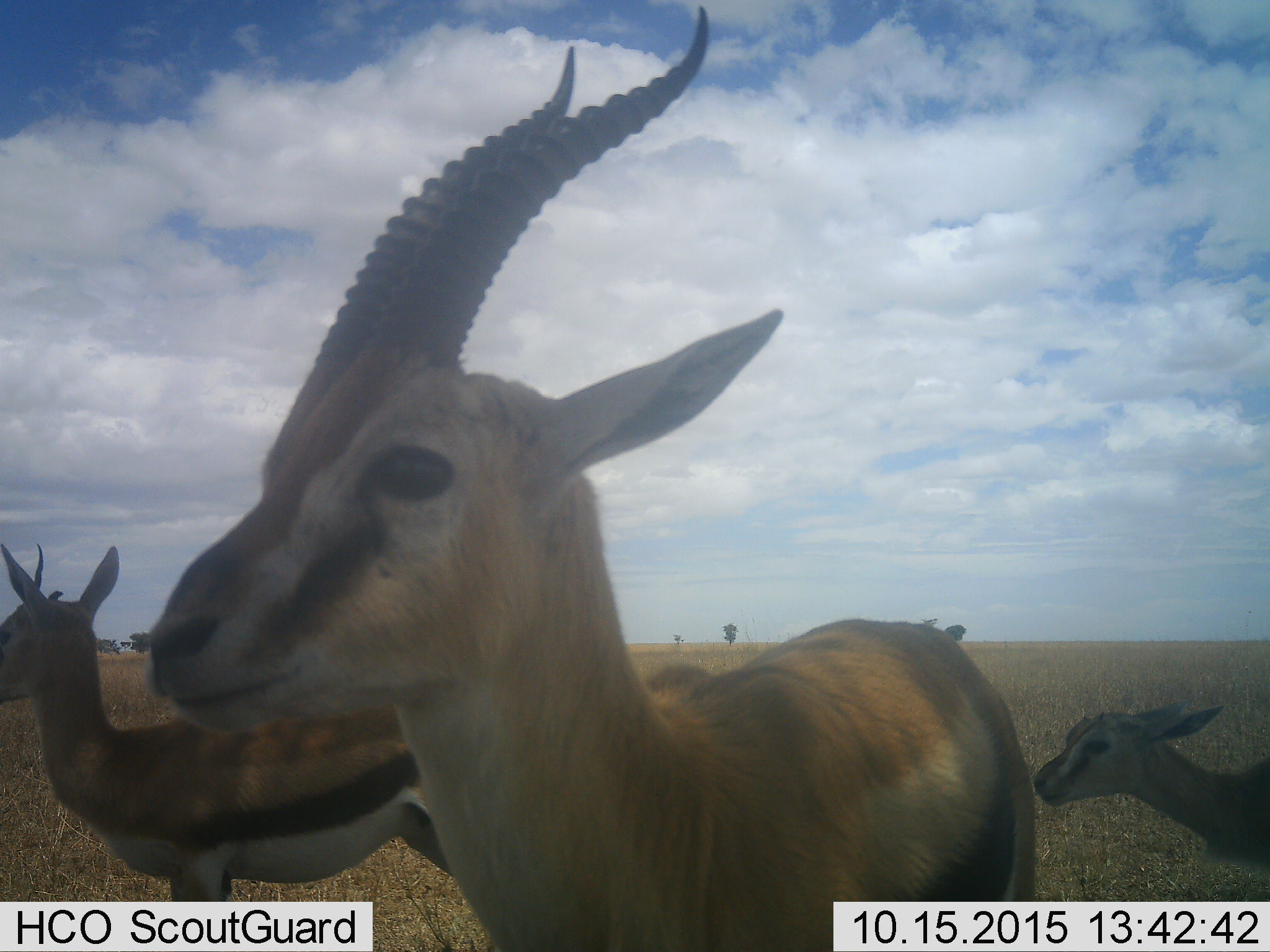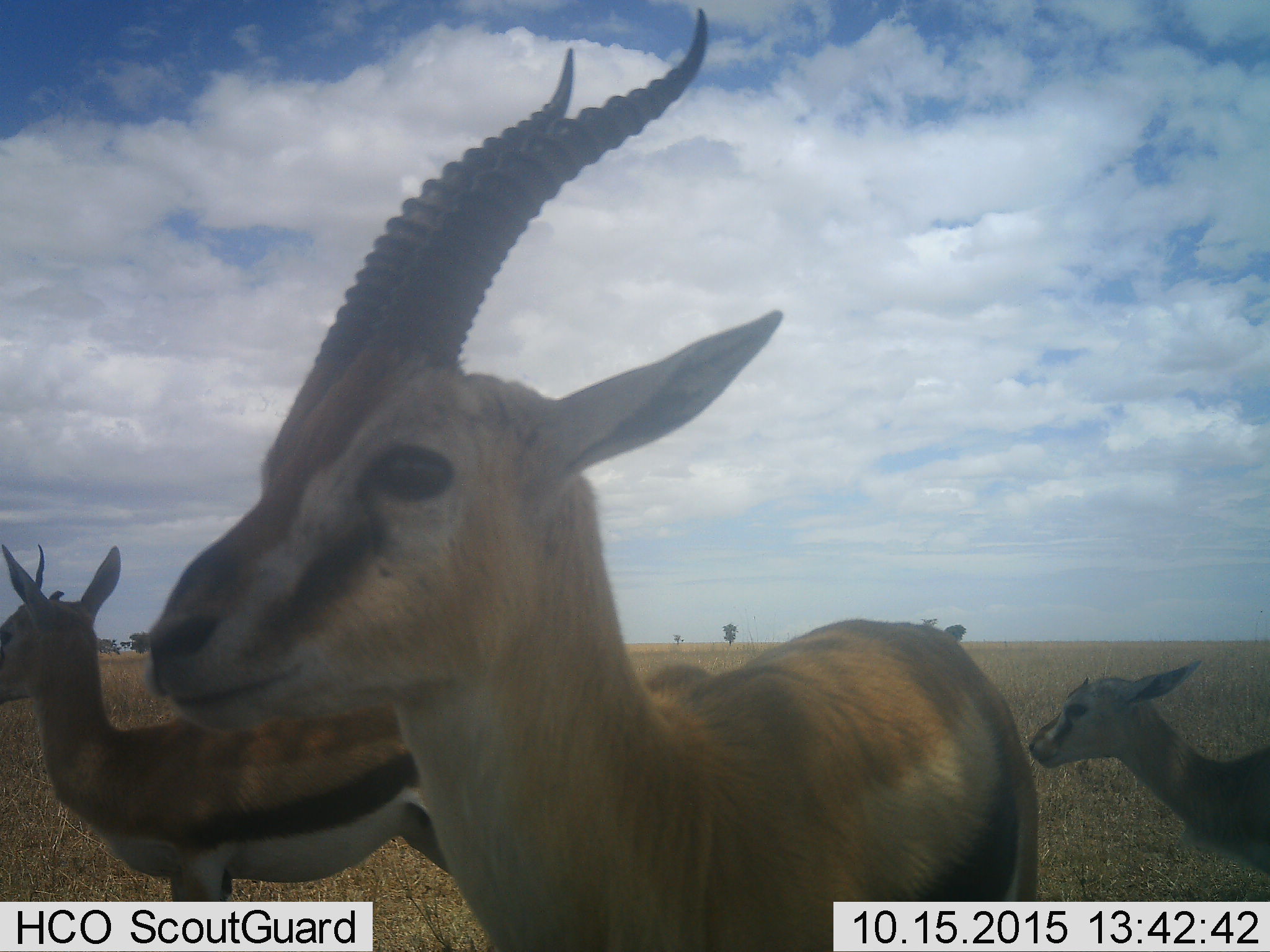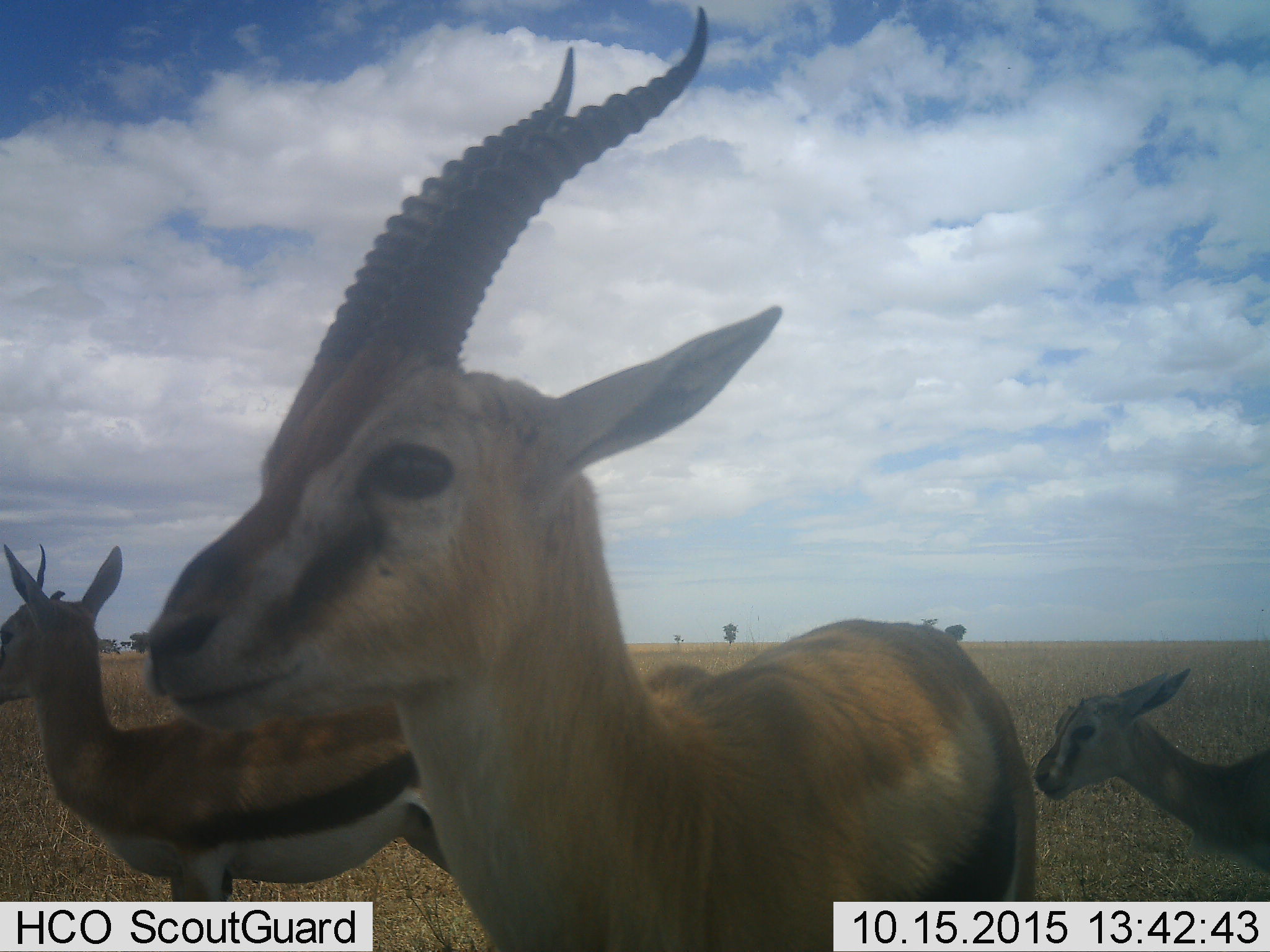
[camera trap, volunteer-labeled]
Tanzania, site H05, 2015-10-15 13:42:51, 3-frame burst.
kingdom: Animalia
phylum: Chordata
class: Mammalia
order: Artiodactyla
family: Bovidae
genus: Eudorcas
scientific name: Eudorcas thomsonii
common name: thomson's gazelle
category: gazellethomsons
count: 3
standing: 75%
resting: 0%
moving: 25%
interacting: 12%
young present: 50%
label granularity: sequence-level